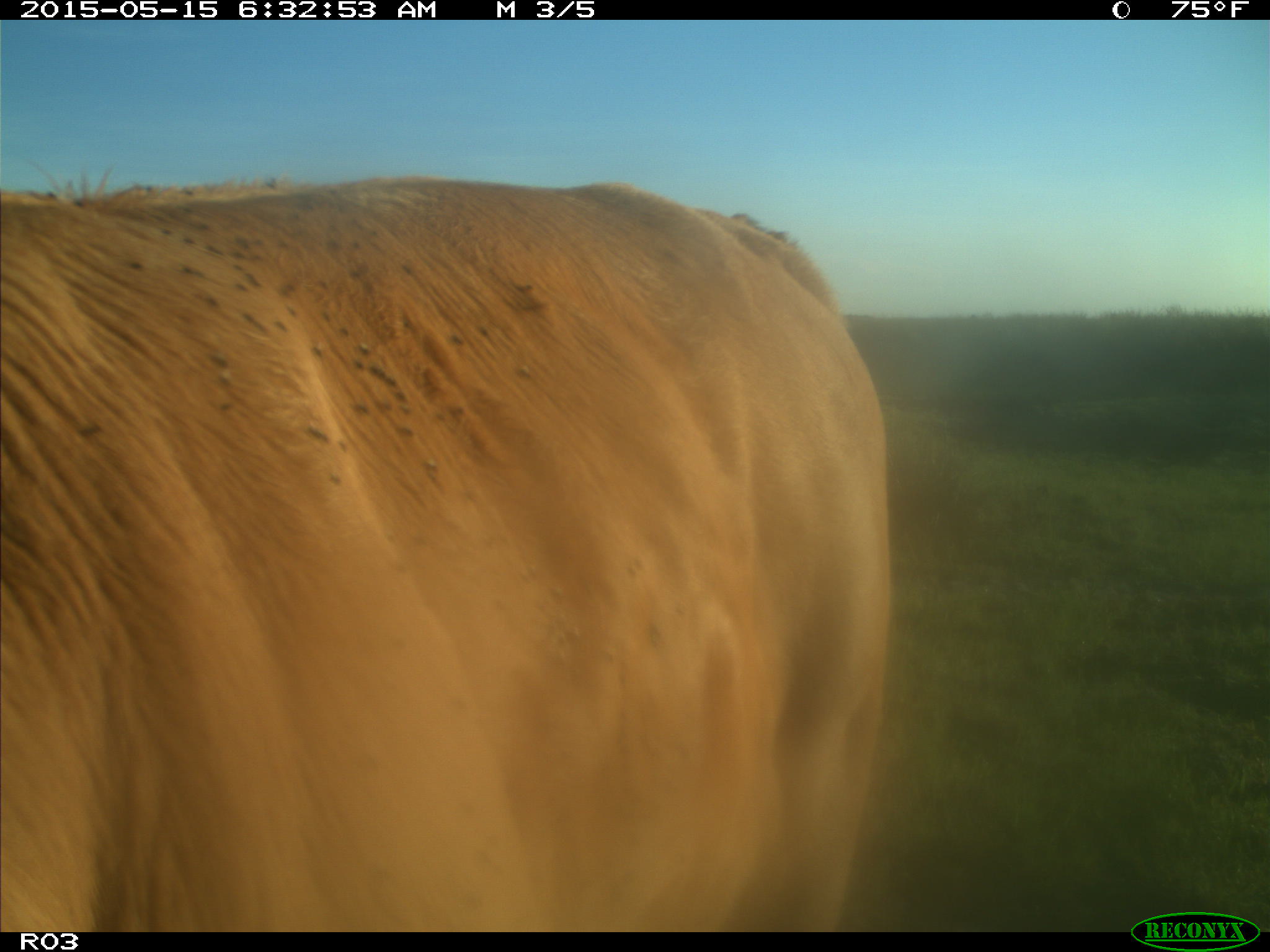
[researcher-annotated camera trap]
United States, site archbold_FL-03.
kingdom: Animalia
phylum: Chordata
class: Mammalia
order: Artiodactyla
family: Bovidae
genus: Bos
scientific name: Bos taurus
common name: domestic cow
Bos taurus (domestic cow).